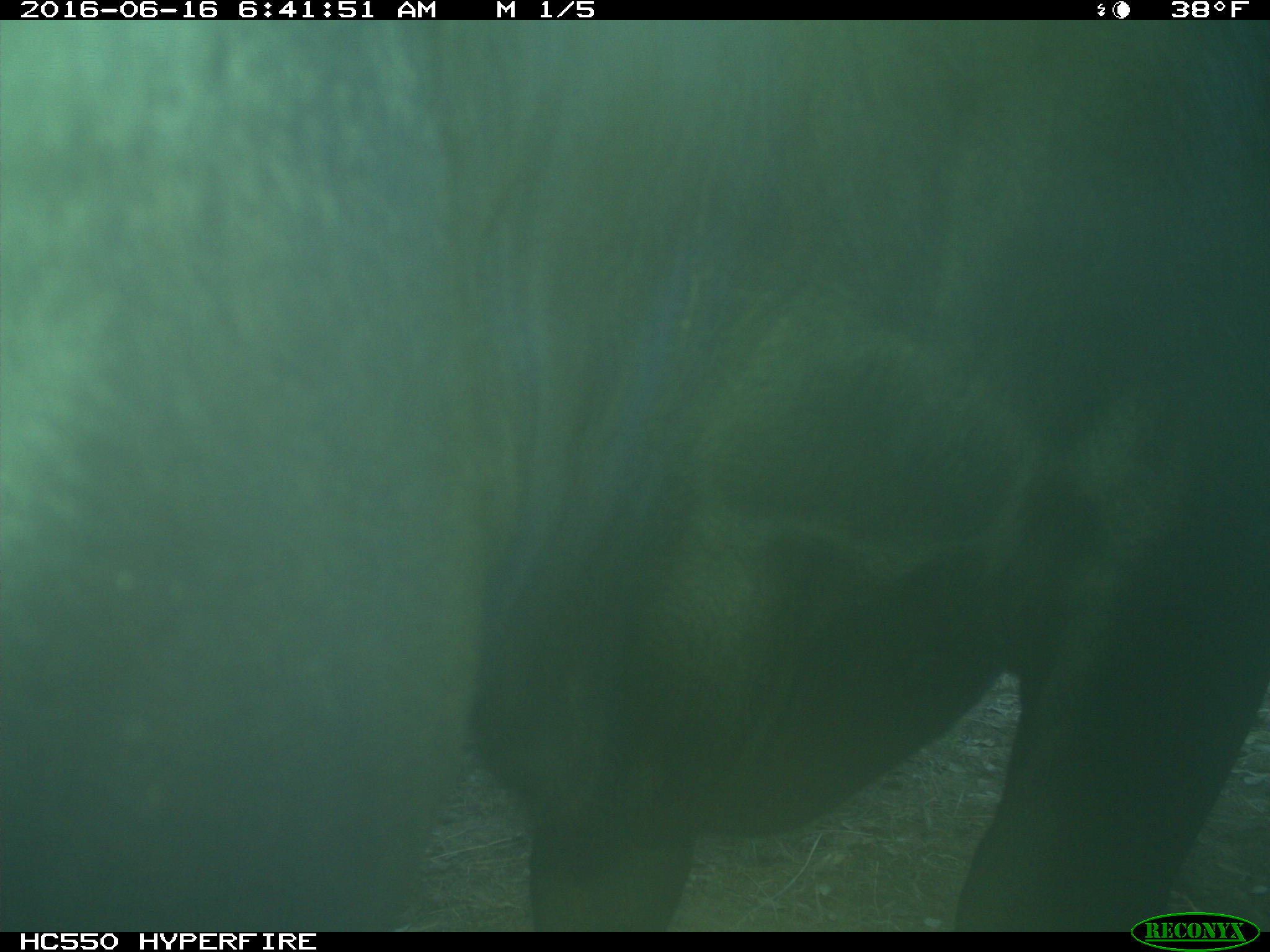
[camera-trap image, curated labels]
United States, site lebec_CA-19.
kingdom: Animalia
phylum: Chordata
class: Mammalia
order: Artiodactyla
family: Bovidae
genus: Bos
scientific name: Bos taurus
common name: domestic cow